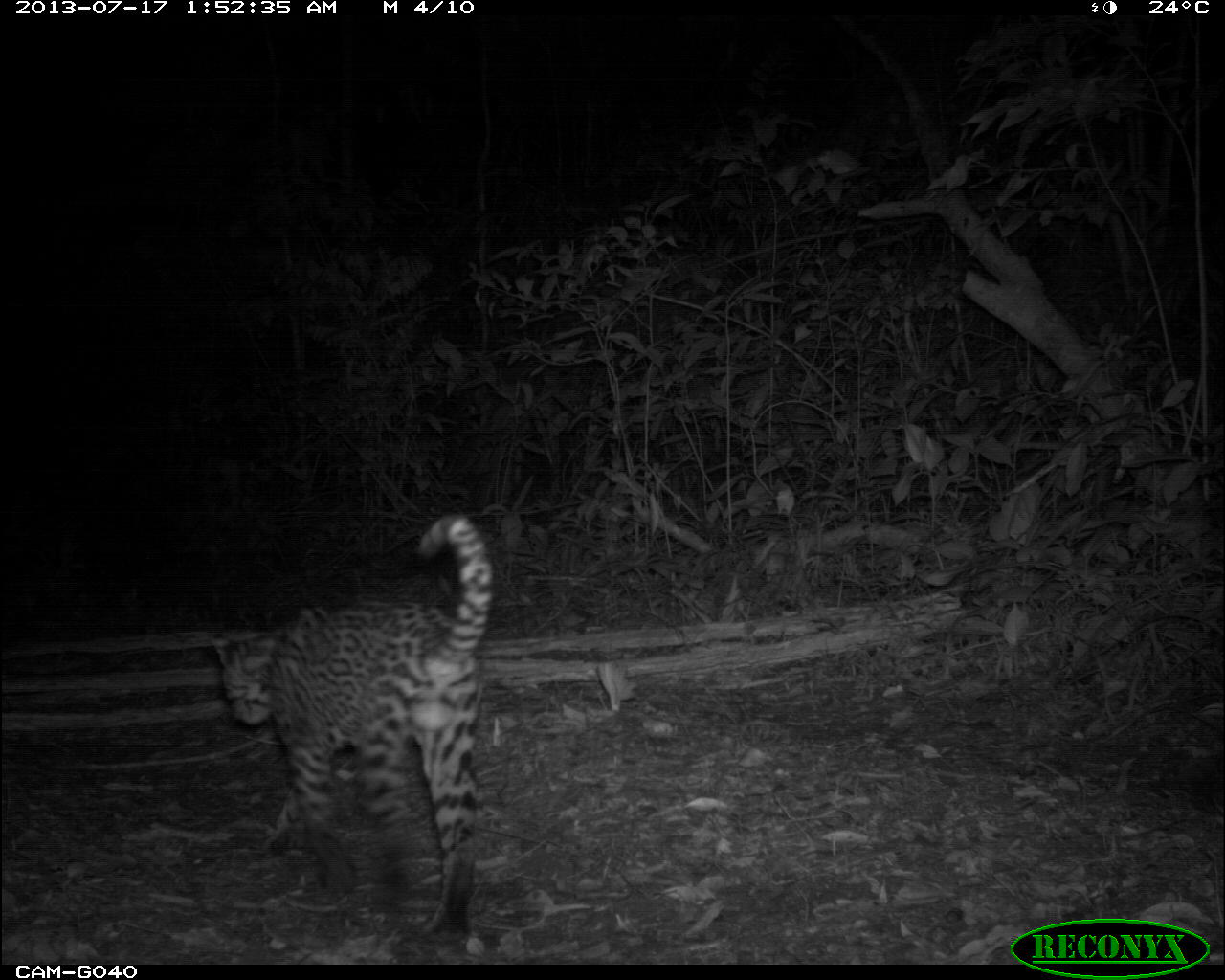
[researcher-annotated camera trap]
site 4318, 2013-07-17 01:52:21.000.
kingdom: Animalia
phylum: Chordata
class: Mammalia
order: Carnivora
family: Felidae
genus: Leopardus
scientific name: Leopardus pardalis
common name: ocelot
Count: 1.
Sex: male.